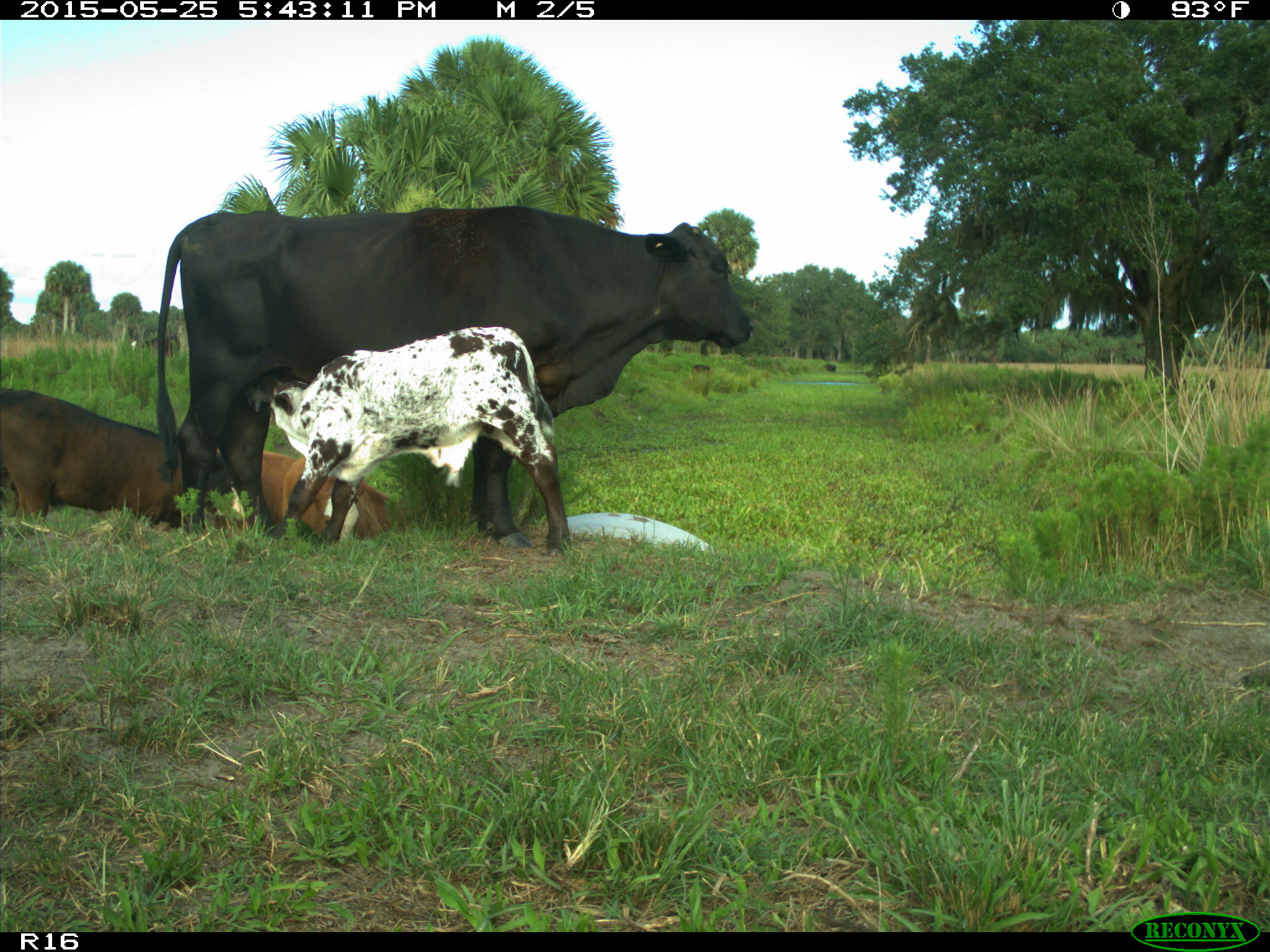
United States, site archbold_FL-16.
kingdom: Animalia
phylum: Chordata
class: Mammalia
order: Artiodactyla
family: Bovidae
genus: Bos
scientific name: Bos taurus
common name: domestic cow